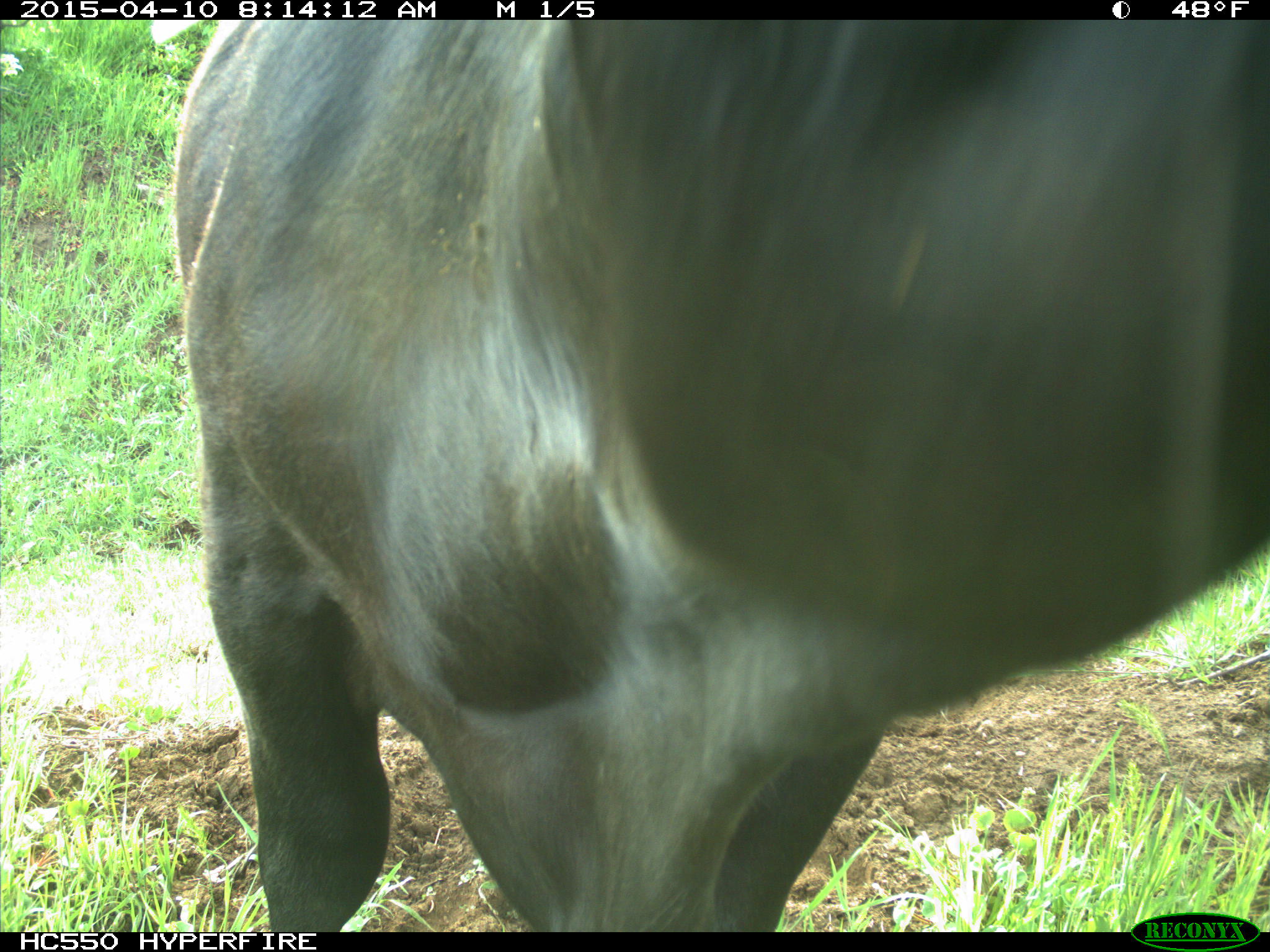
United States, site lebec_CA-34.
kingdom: Animalia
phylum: Chordata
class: Mammalia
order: Artiodactyla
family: Bovidae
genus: Bos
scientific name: Bos taurus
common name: domestic cow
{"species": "Bos taurus (domestic cow)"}